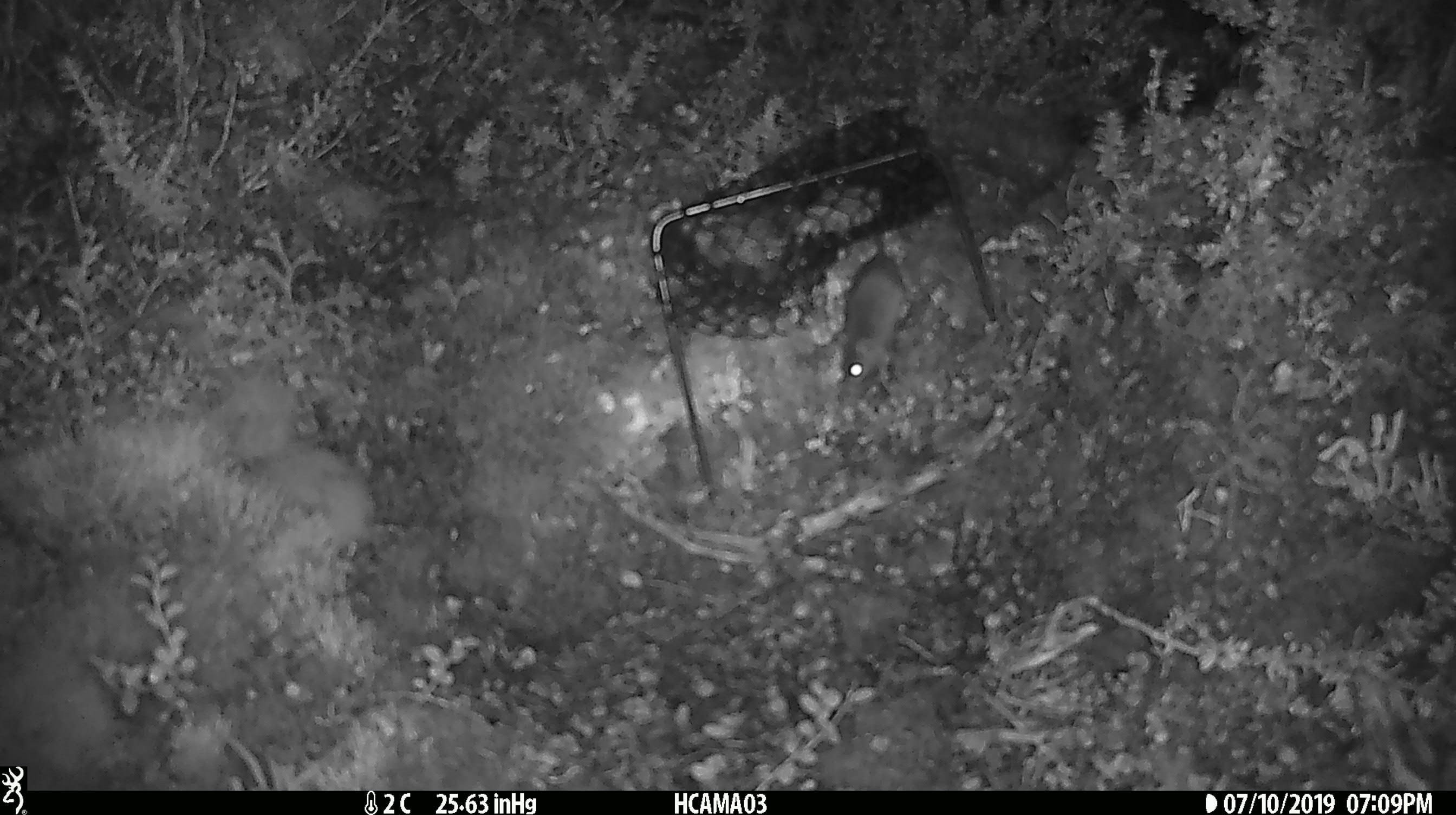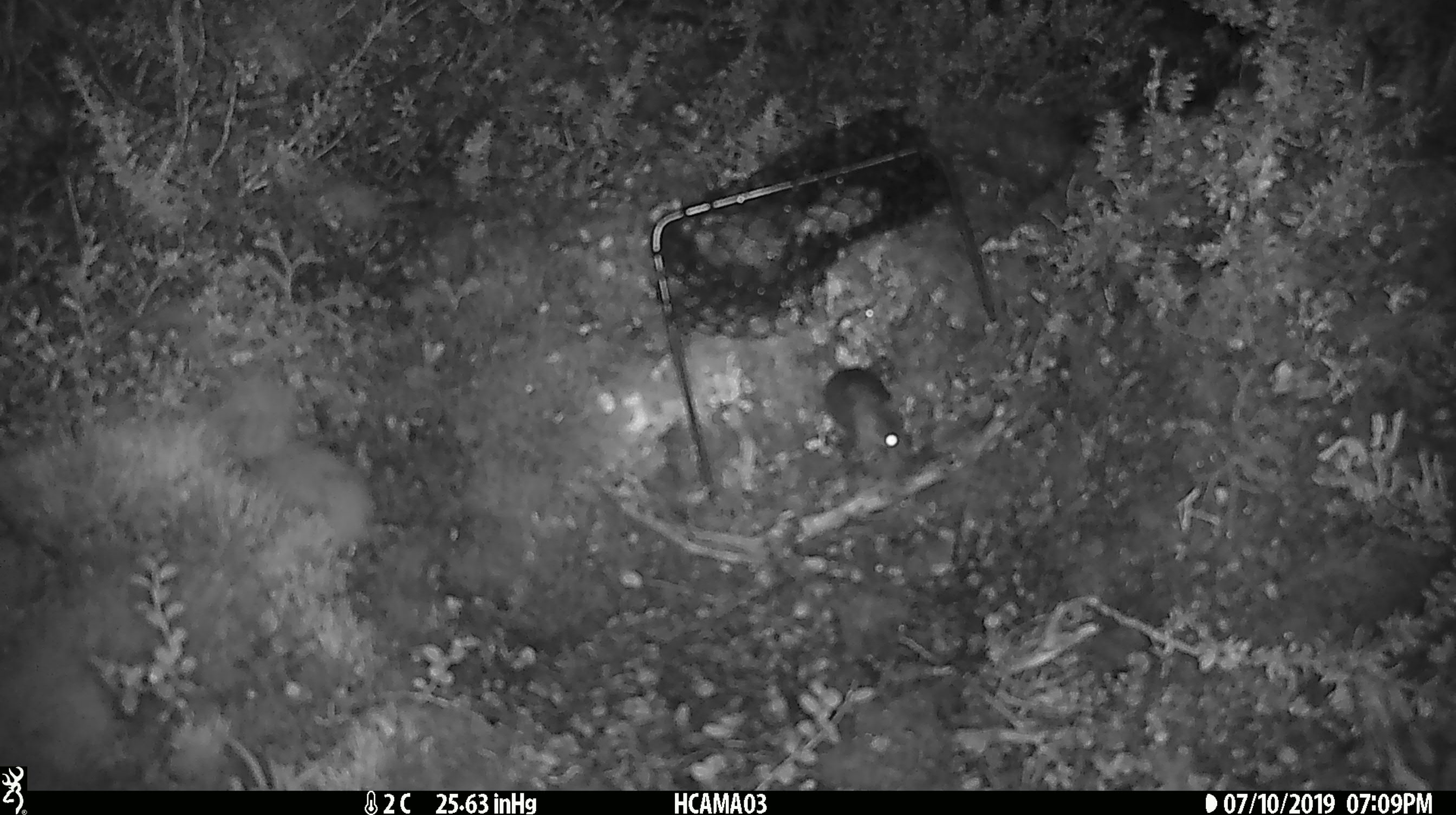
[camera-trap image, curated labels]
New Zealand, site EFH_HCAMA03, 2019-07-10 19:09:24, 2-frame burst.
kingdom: Animalia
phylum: Chordata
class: Mammalia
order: Rodentia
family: Muridae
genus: Mus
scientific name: Mus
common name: mouse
Mouse (Mus).